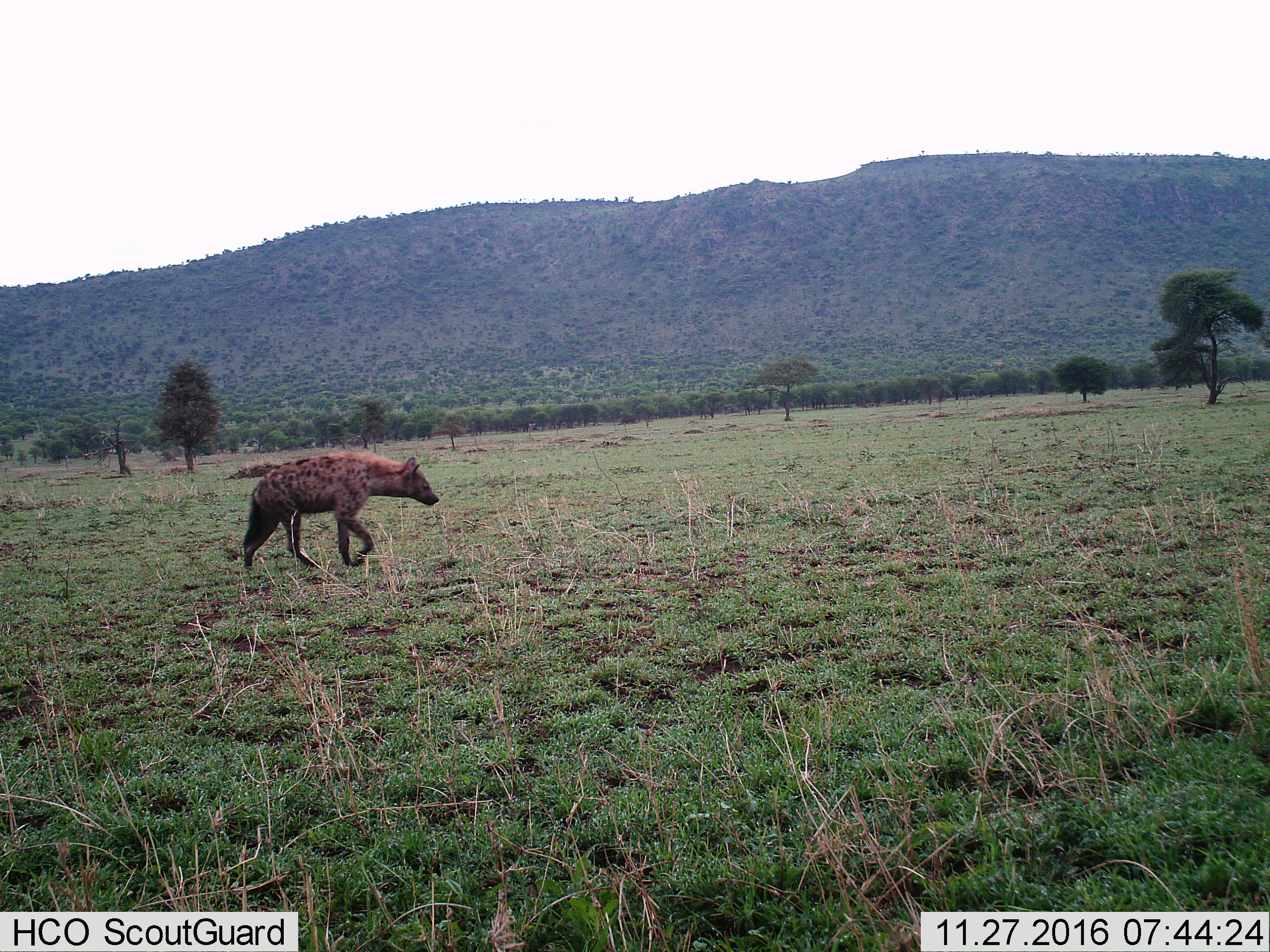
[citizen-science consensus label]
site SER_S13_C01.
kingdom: Animalia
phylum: Chordata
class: Mammalia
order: Carnivora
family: Hyaenidae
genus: Crocuta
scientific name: Crocuta crocuta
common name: spotted hyena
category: hyenaspotted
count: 1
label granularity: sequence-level